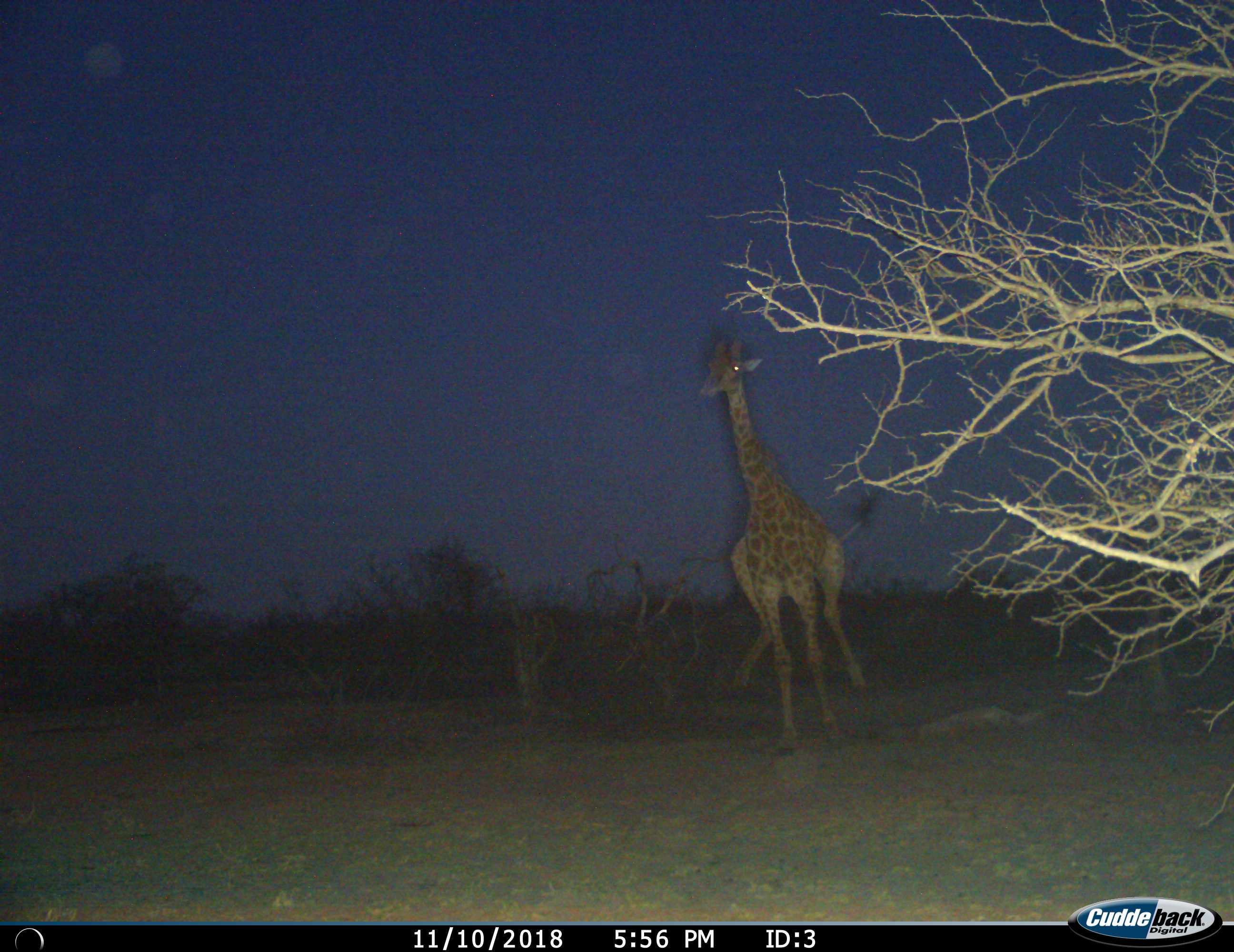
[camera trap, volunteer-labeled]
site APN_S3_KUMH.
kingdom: Animalia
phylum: Chordata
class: Mammalia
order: Artiodactyla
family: Giraffidae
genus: Giraffa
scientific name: Giraffa camelopardalis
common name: giraffe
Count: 1.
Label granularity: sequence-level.